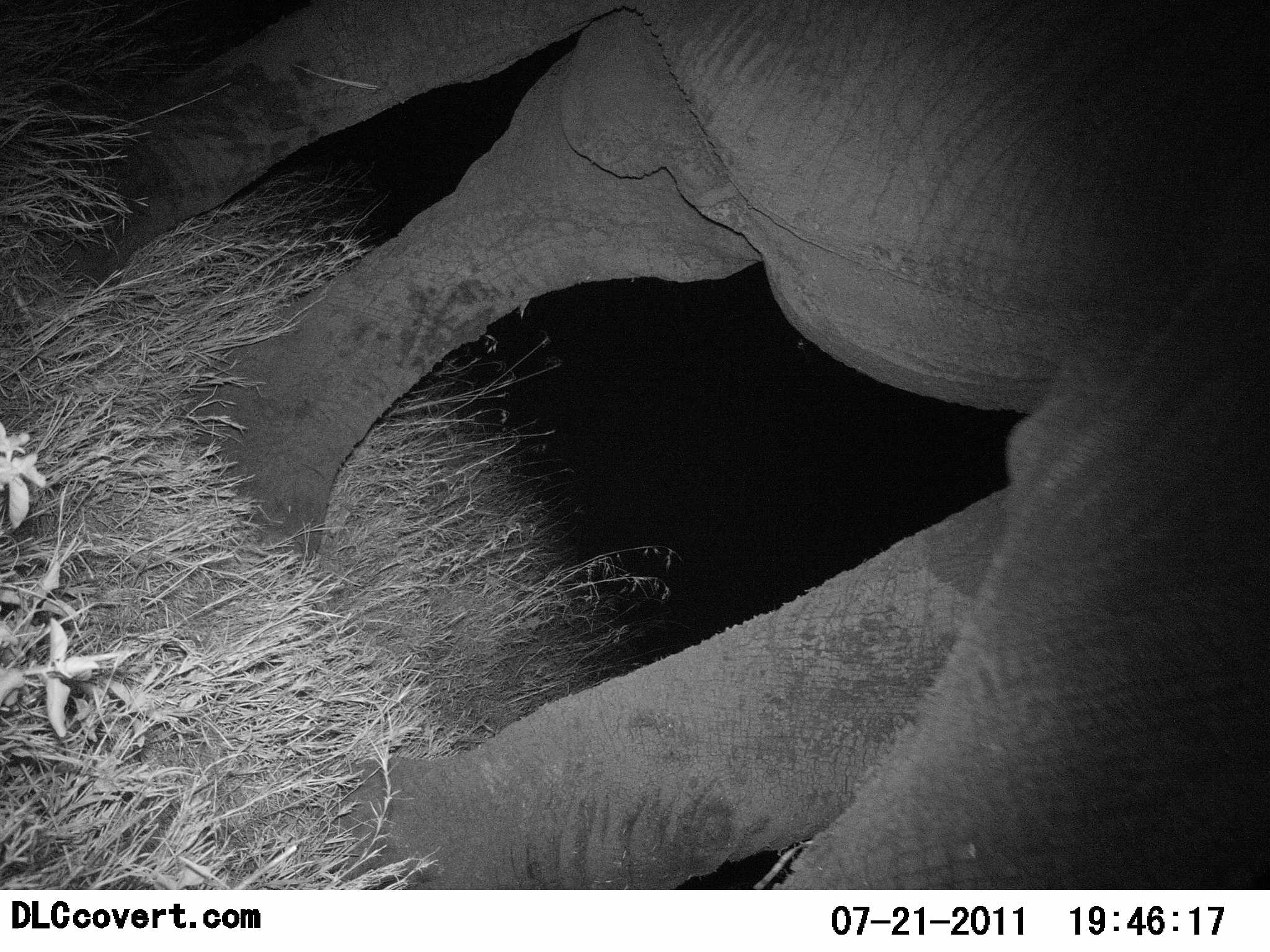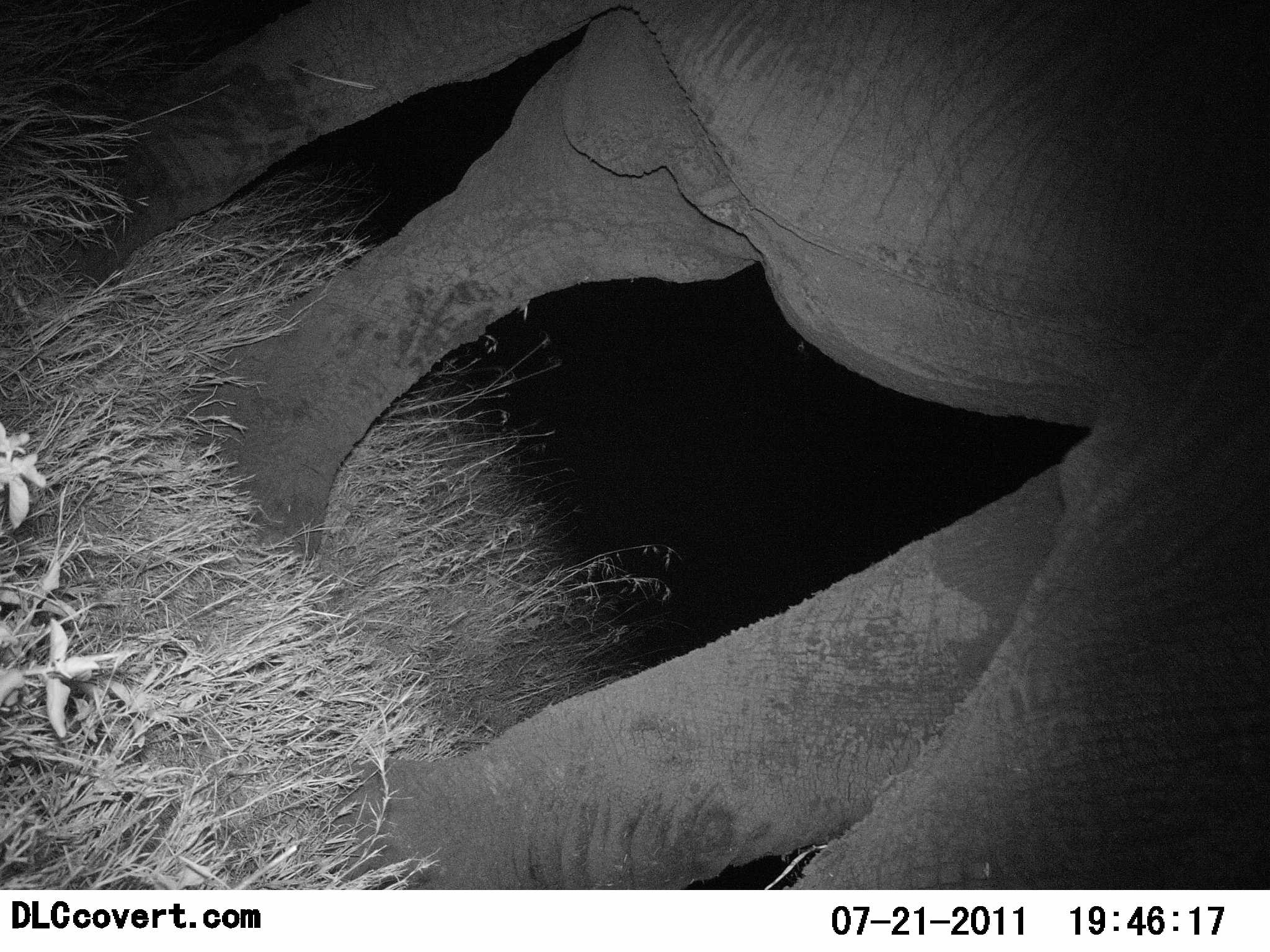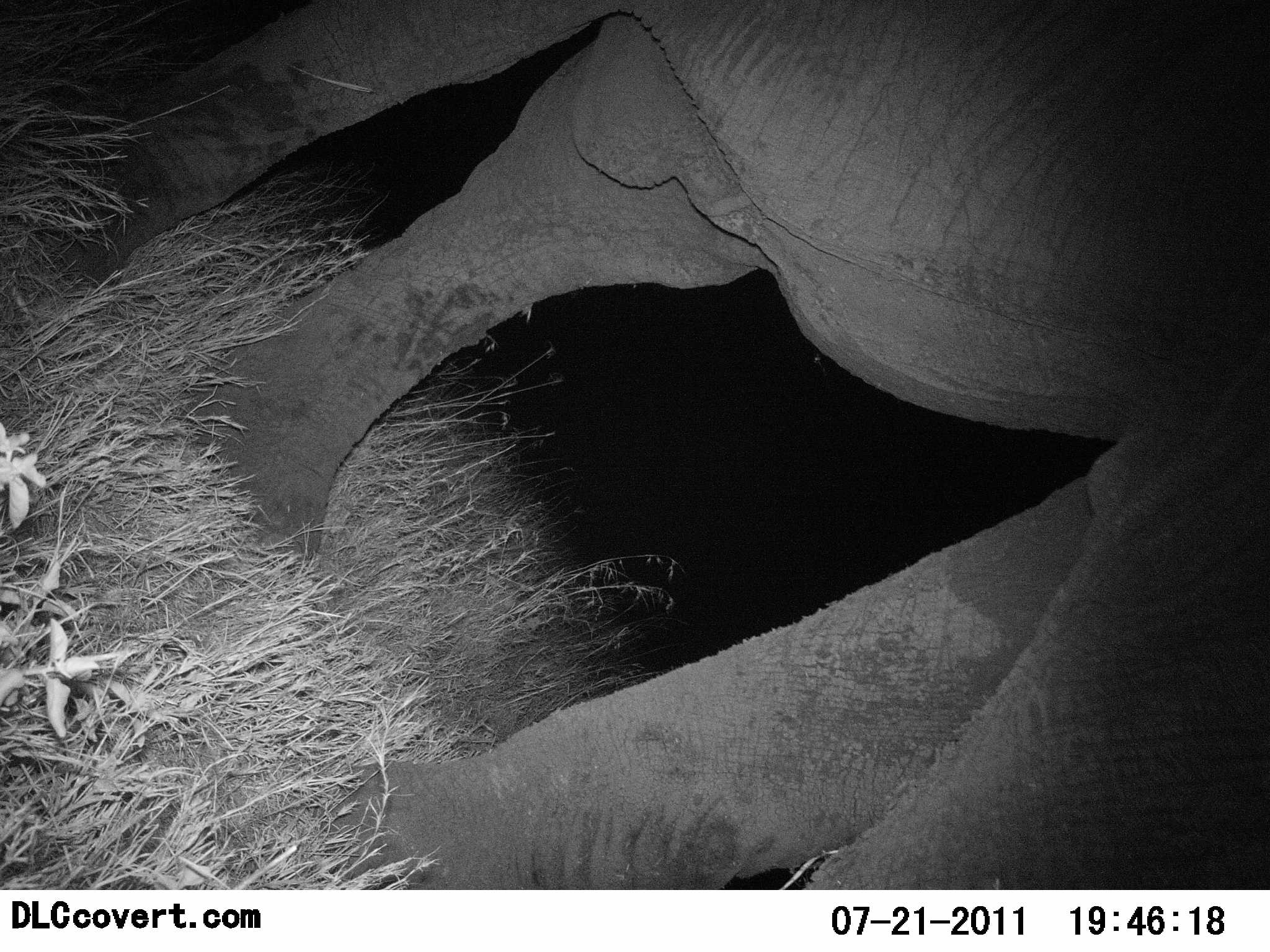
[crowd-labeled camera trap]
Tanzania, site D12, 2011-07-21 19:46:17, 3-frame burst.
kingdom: Animalia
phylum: Chordata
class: Mammalia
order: Proboscidea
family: Elephantidae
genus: Loxodonta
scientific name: Loxodonta africana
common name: african bush elephant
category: elephant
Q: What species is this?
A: Elephant (african bush elephant) (Loxodonta africana).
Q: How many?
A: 1.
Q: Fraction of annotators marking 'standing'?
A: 86%.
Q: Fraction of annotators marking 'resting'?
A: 0%.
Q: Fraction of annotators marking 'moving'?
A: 21%.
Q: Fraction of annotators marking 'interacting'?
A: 0%.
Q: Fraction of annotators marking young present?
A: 0%.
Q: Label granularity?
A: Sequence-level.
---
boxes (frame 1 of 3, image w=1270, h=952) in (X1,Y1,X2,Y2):
animal: (0,1,1270,891)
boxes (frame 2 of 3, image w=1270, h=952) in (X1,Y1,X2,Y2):
animal: (28,0,1269,890)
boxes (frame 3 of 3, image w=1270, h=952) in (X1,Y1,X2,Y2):
animal: (3,0,1270,891)